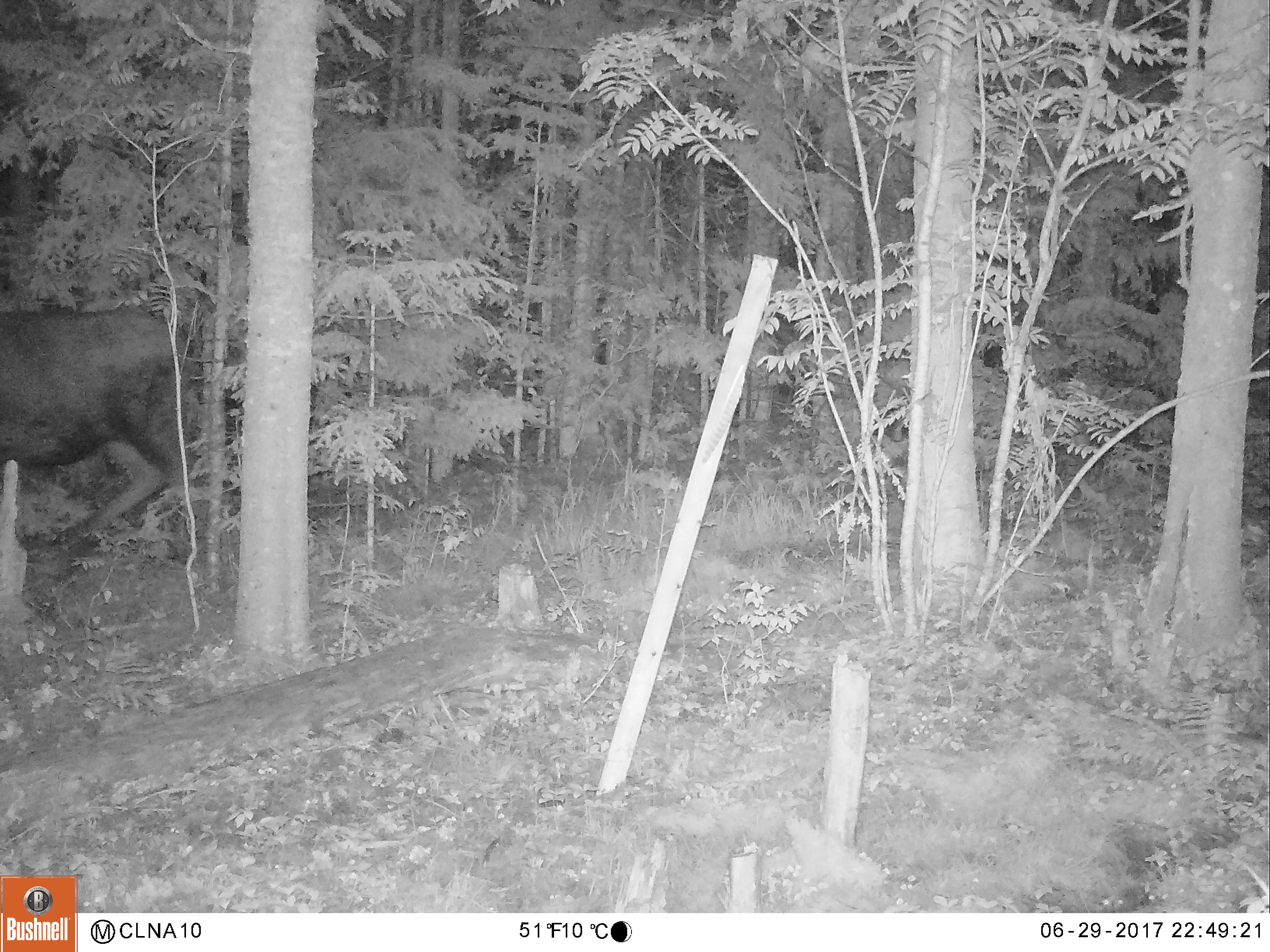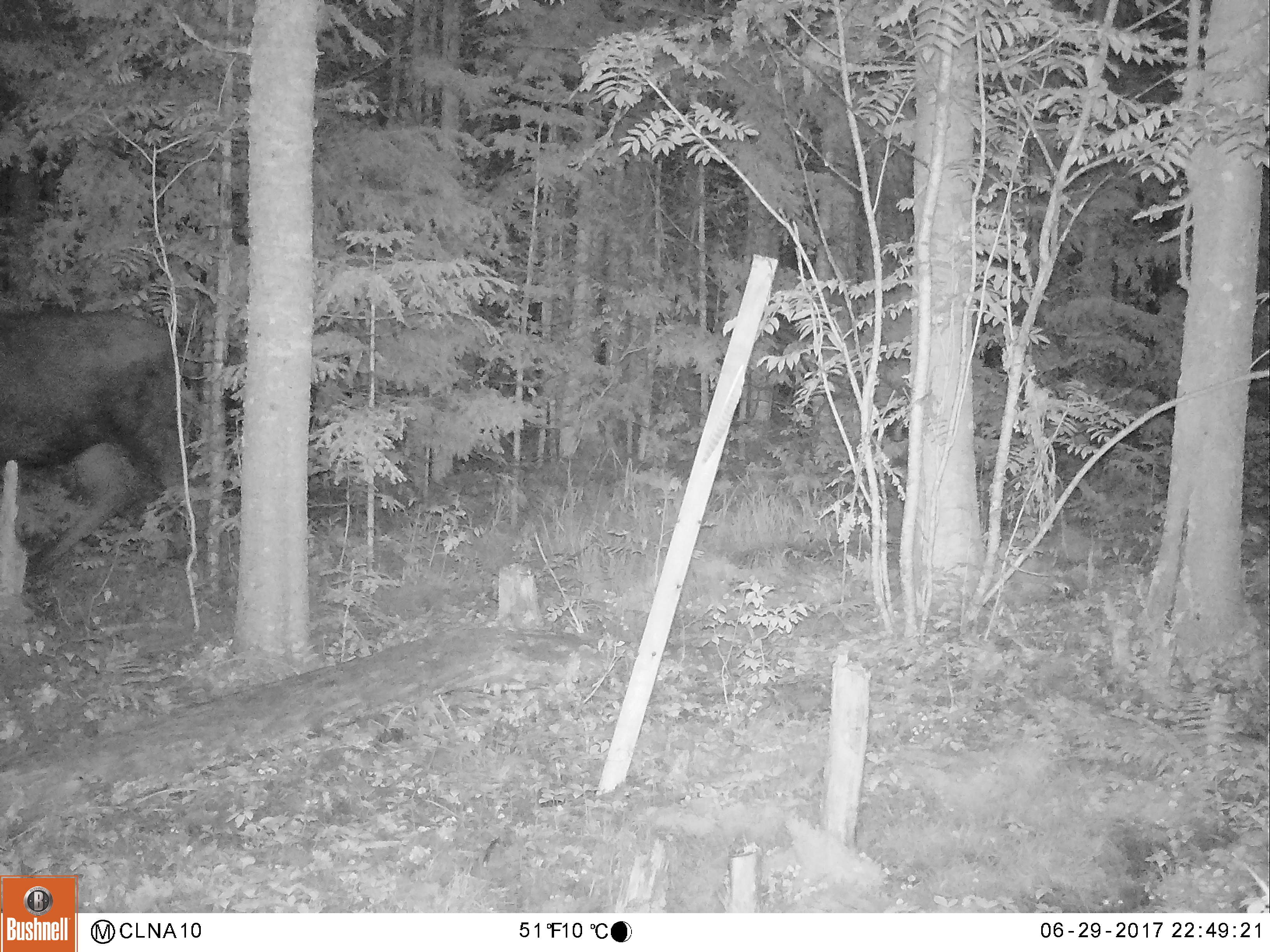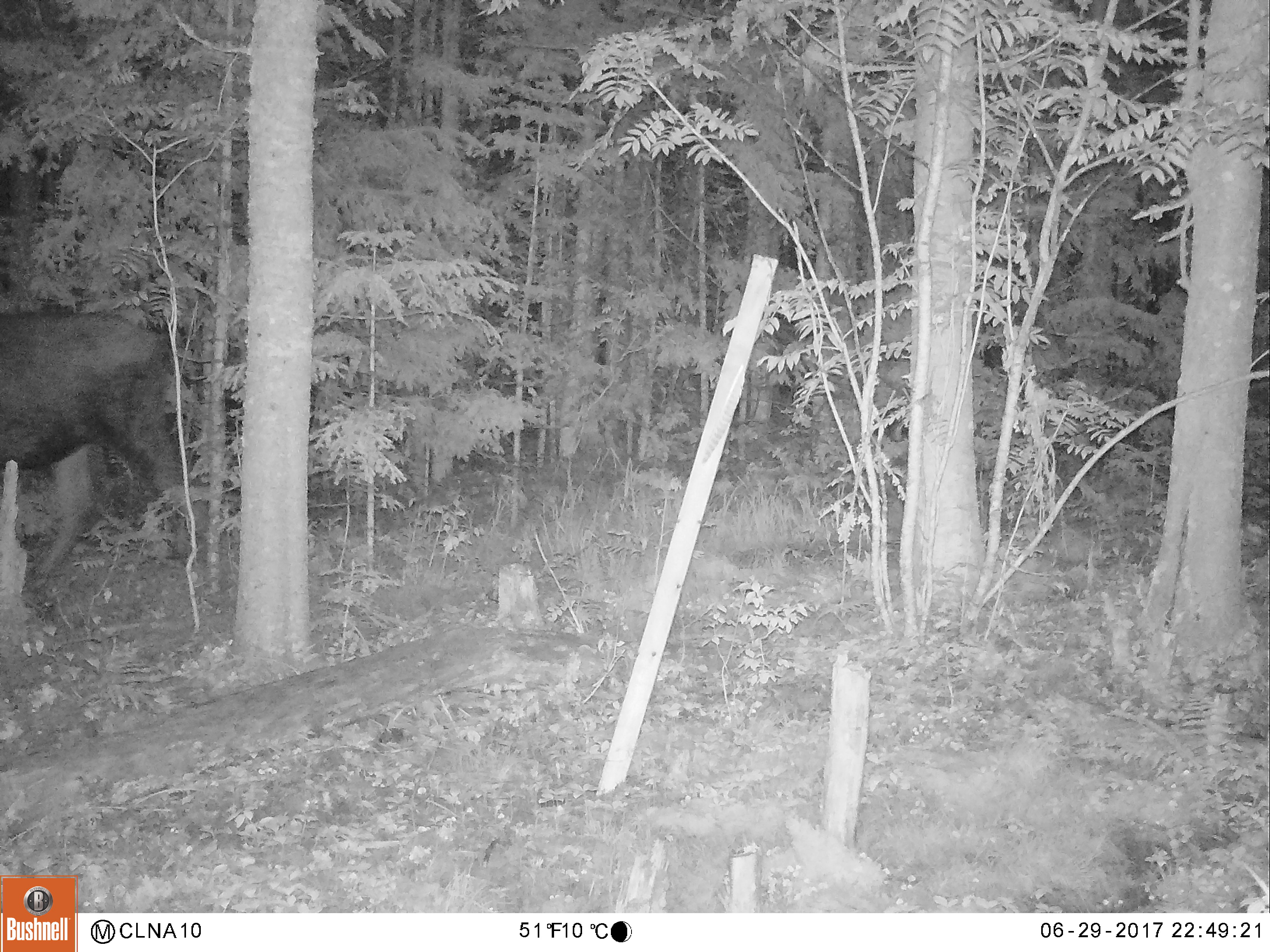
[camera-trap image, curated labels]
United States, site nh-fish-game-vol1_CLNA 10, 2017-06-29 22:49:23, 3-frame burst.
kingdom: Animalia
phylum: Chordata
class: Mammalia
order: Artiodactyla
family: Cervidae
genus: Alces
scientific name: Alces alces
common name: moose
Moose (Alces alces).